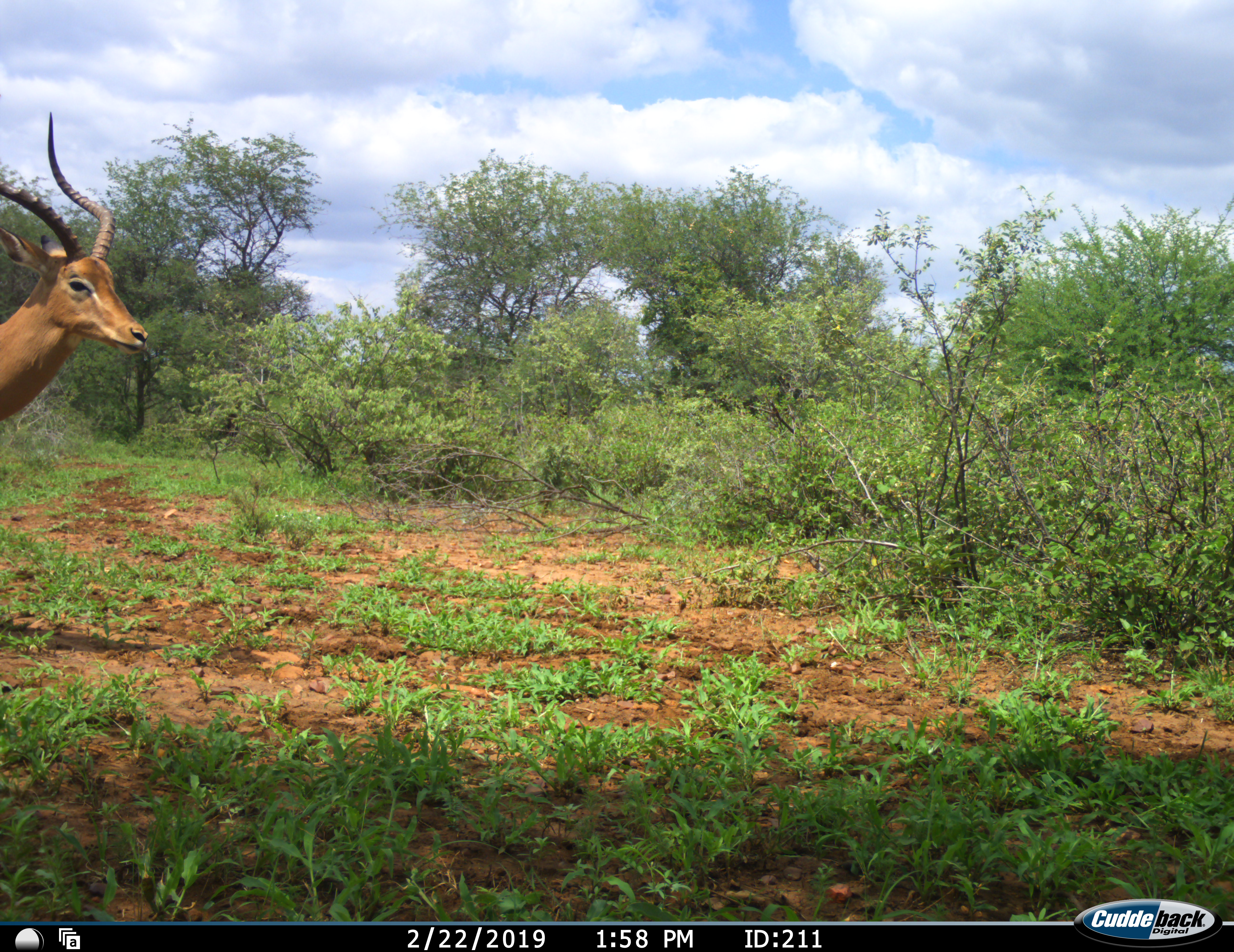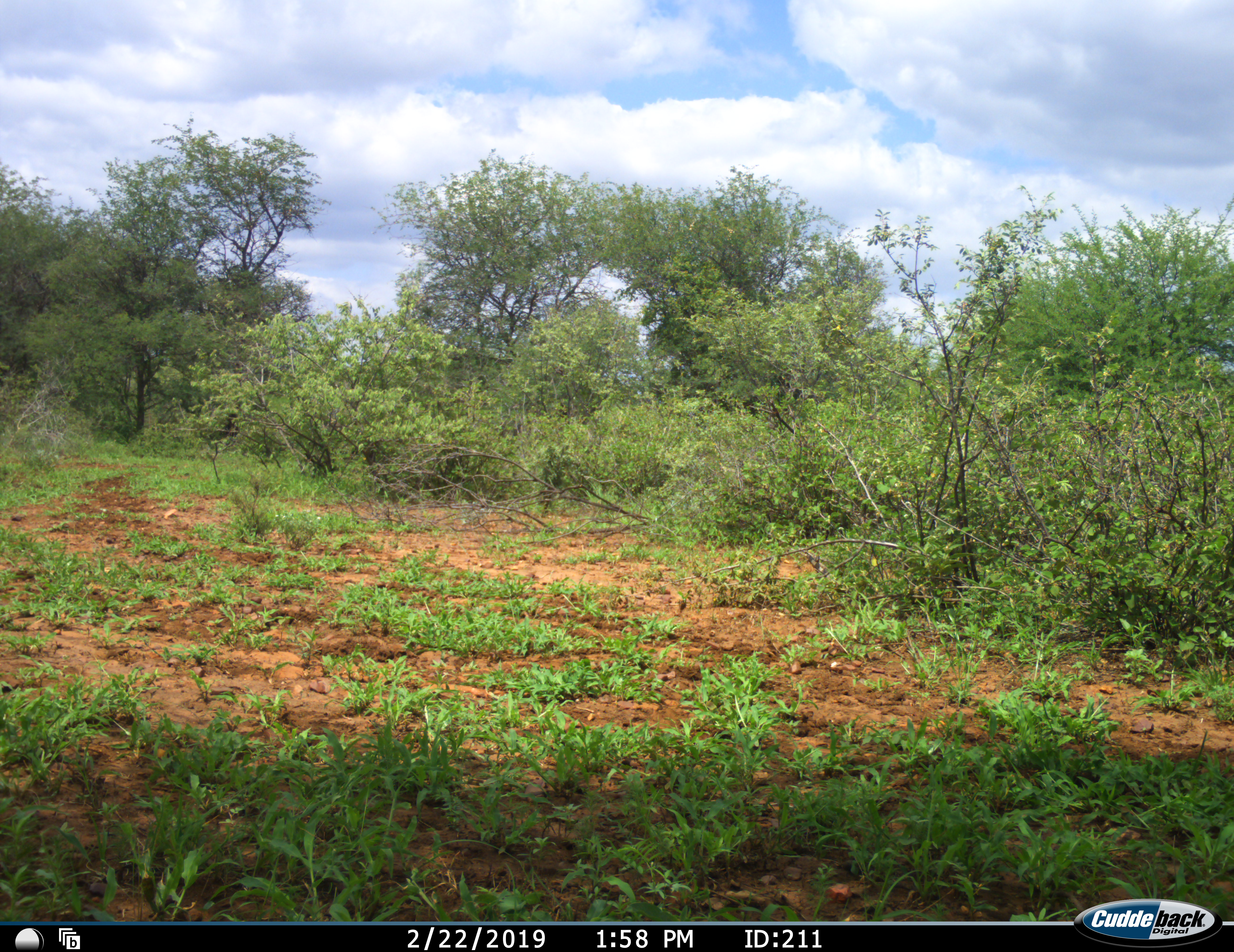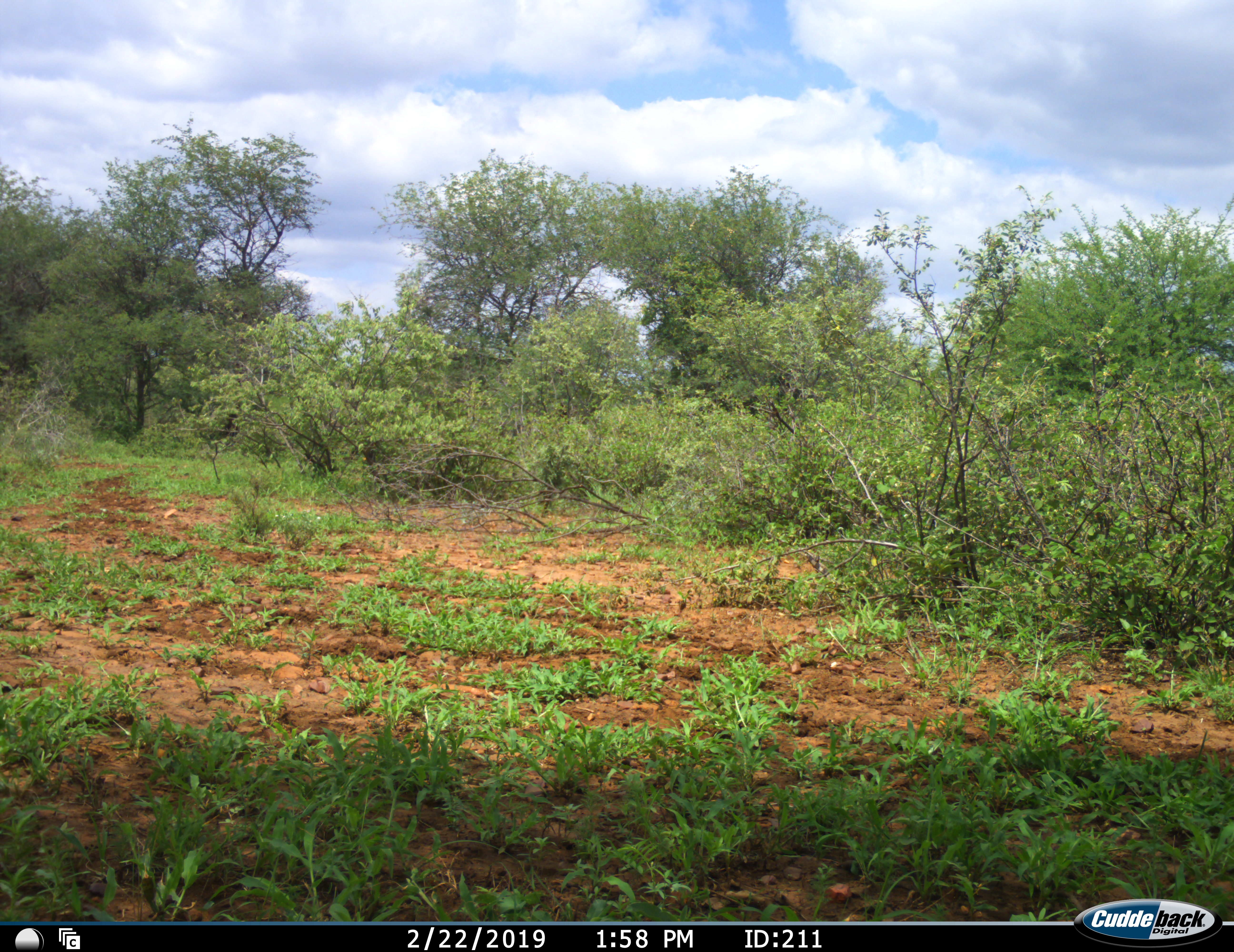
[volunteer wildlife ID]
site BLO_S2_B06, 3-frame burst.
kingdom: Animalia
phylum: Chordata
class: Mammalia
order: Artiodactyla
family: Bovidae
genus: Aepyceros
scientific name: Aepyceros melampus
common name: impala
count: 1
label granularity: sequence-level